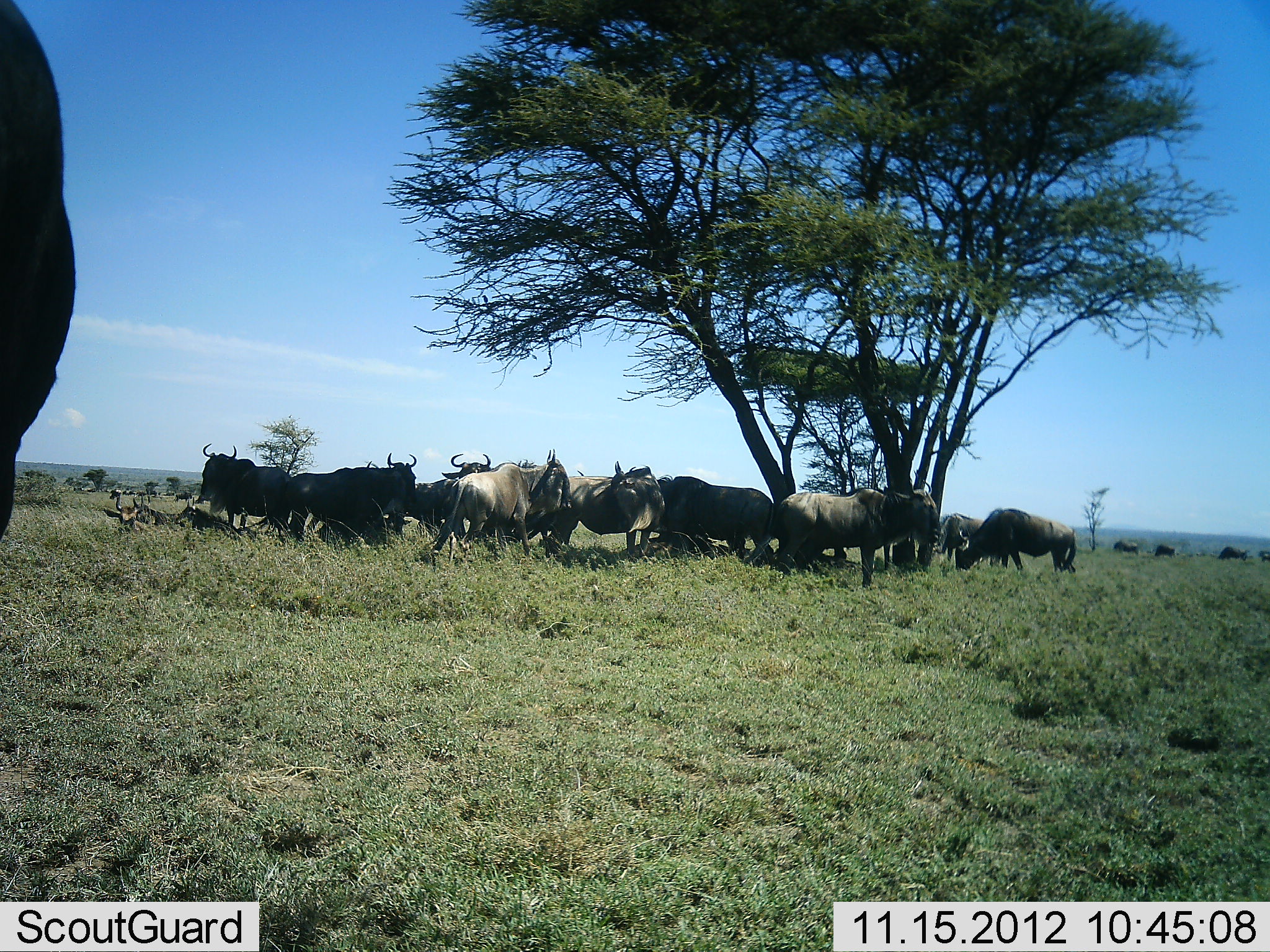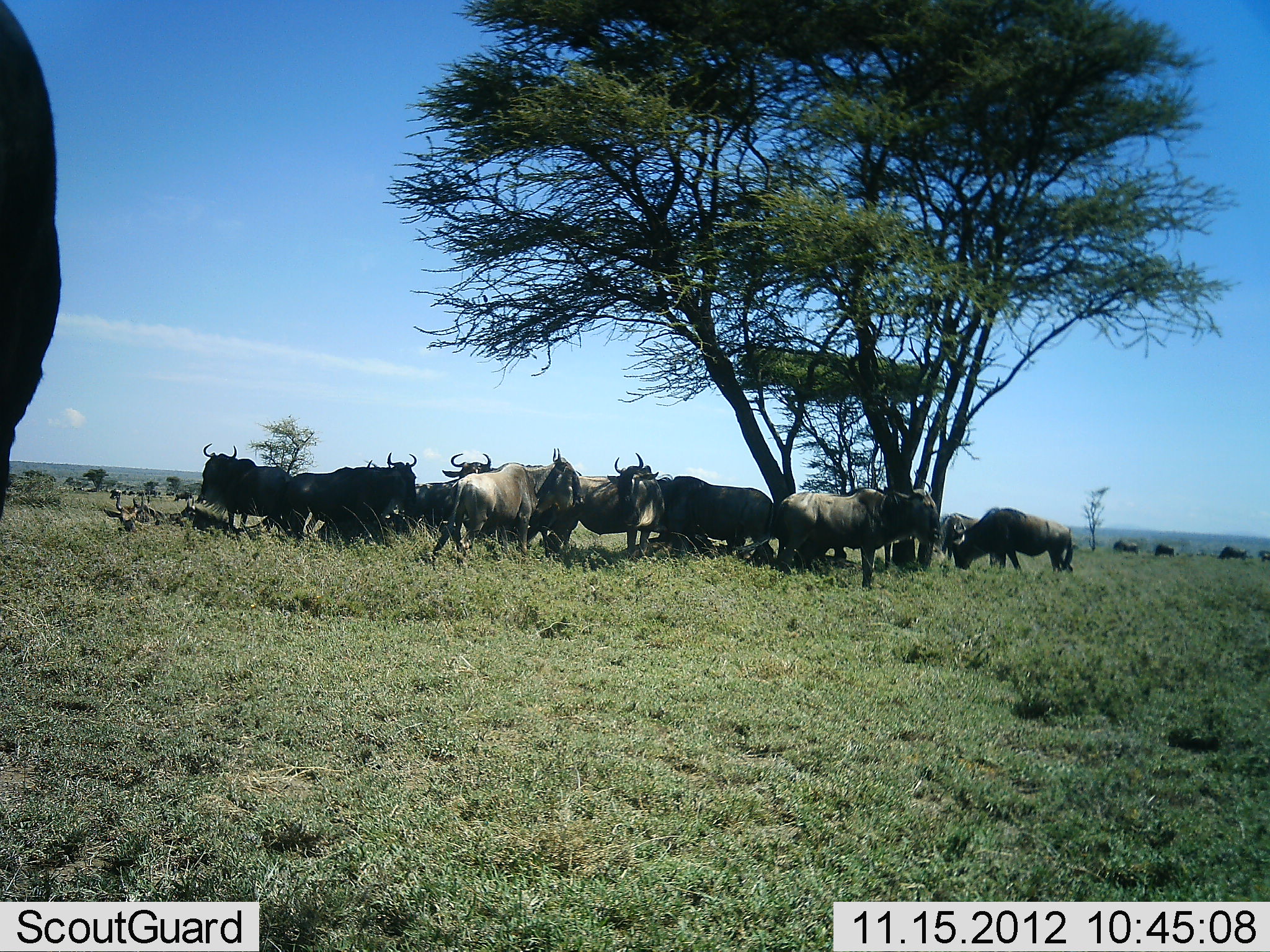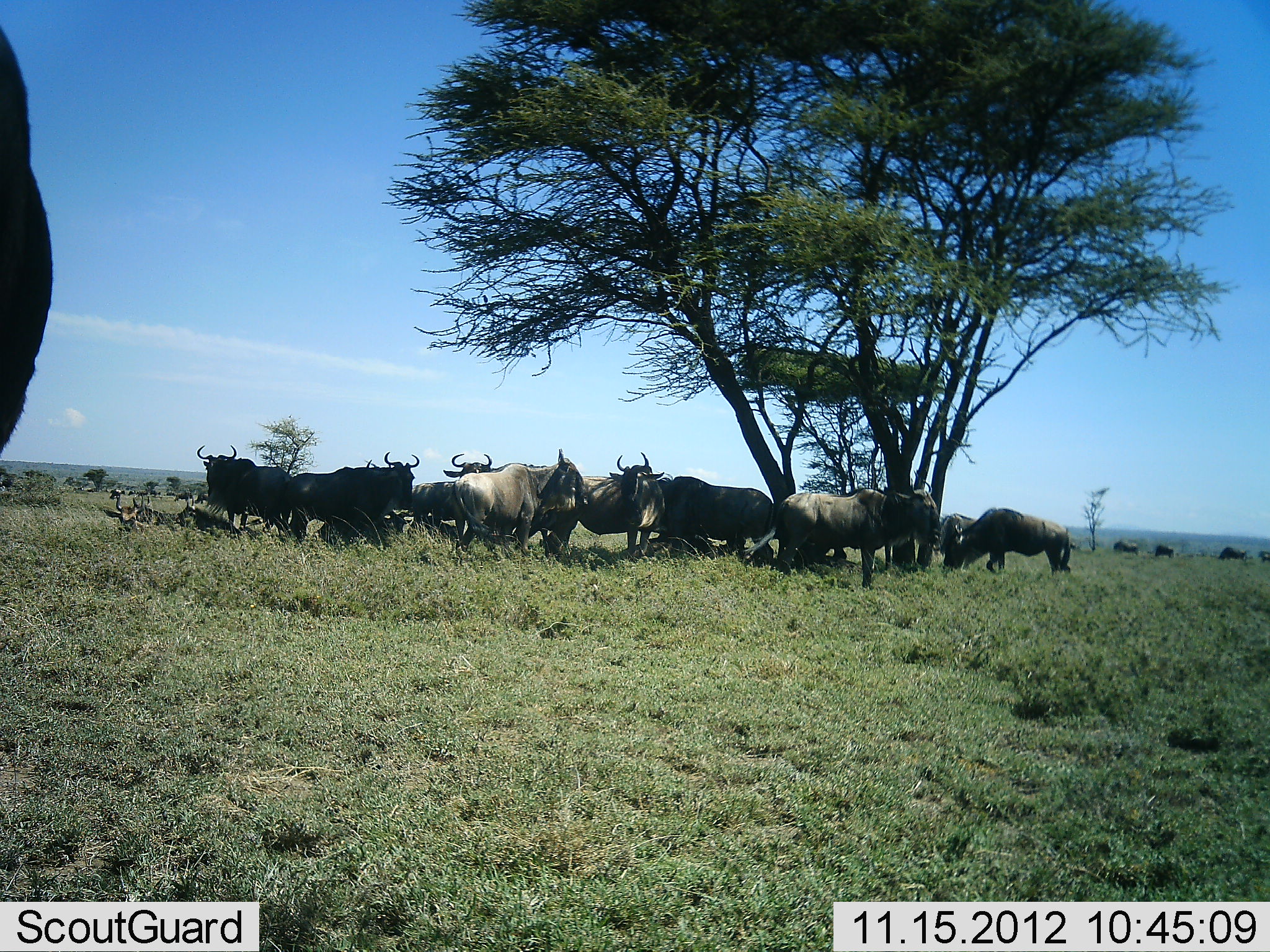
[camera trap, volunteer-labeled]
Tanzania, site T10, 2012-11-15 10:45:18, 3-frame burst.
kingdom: Animalia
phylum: Chordata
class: Mammalia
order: Artiodactyla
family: Bovidae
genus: Connochaetes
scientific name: Connochaetes taurinus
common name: blue wildebeest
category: wildebeest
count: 11-50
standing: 90%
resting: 50%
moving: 0%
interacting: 0%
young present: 0%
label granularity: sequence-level